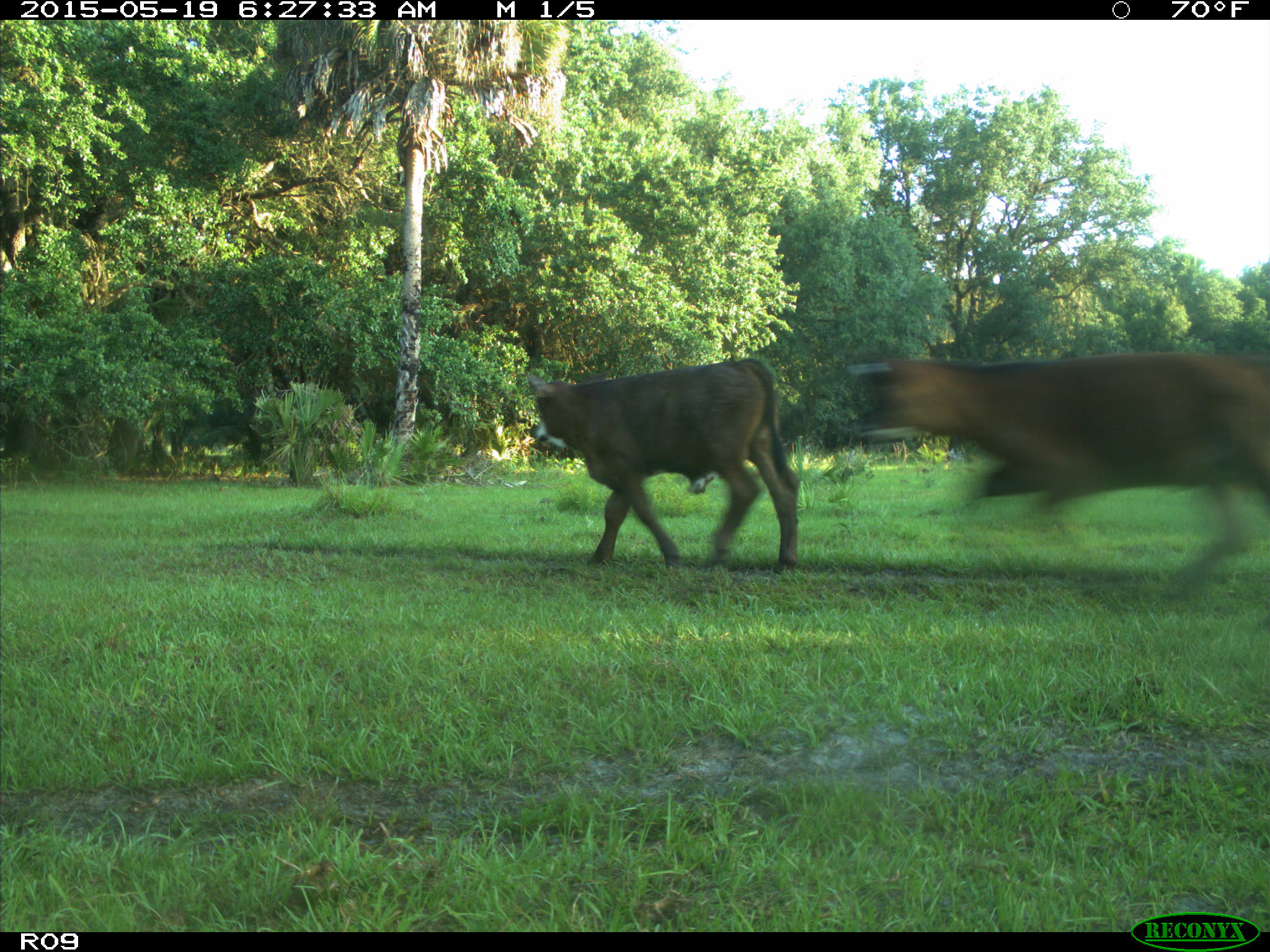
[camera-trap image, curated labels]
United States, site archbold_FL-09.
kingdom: Animalia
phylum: Chordata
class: Mammalia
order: Artiodactyla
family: Bovidae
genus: Bos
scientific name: Bos taurus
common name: domestic cow